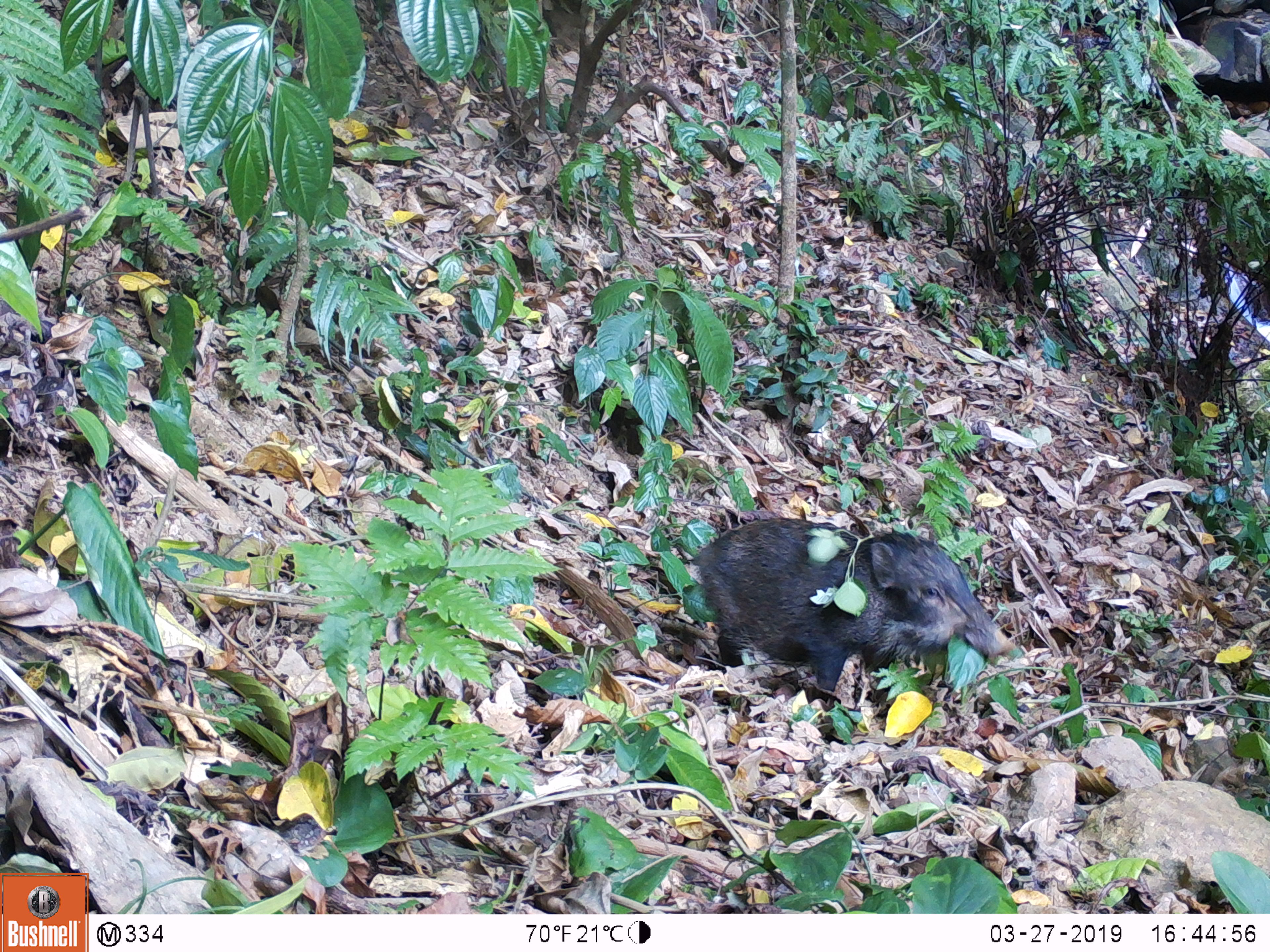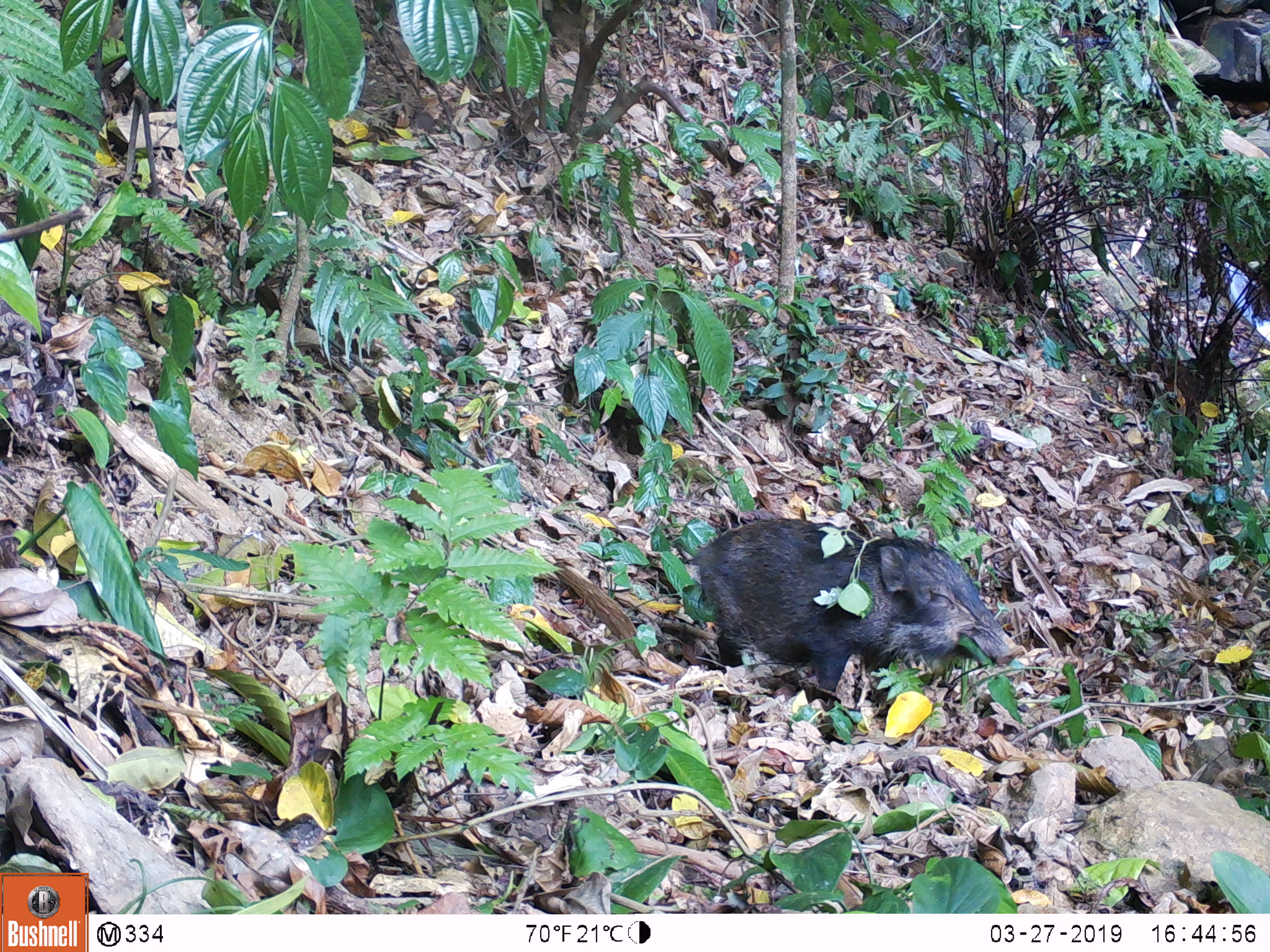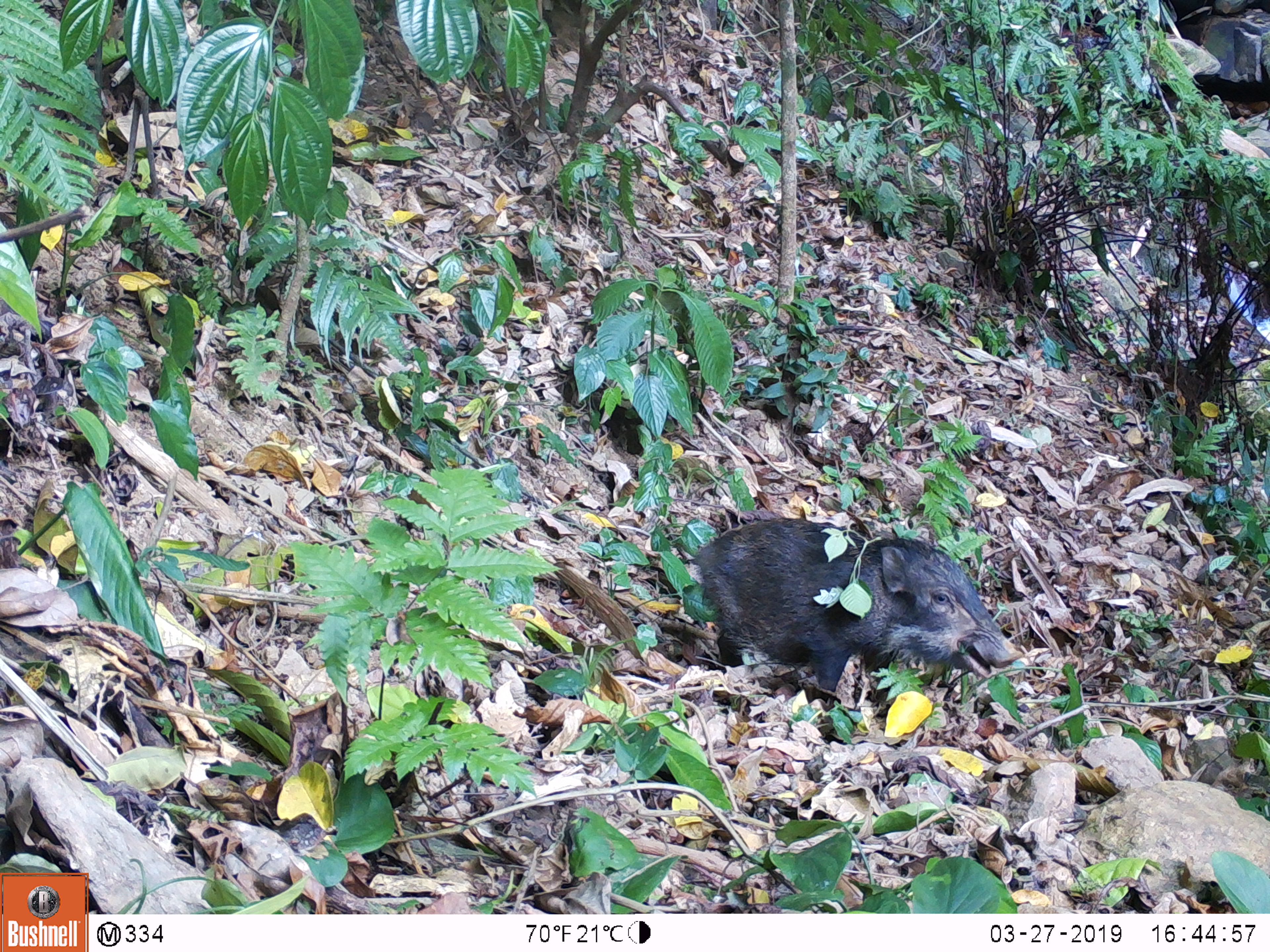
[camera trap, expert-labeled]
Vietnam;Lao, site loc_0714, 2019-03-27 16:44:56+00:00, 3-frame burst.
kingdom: Animalia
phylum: Chordata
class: Mammalia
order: Artiodactyla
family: Suidae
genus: Sus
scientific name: Sus scrofa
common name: eurasian wild pig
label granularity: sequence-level